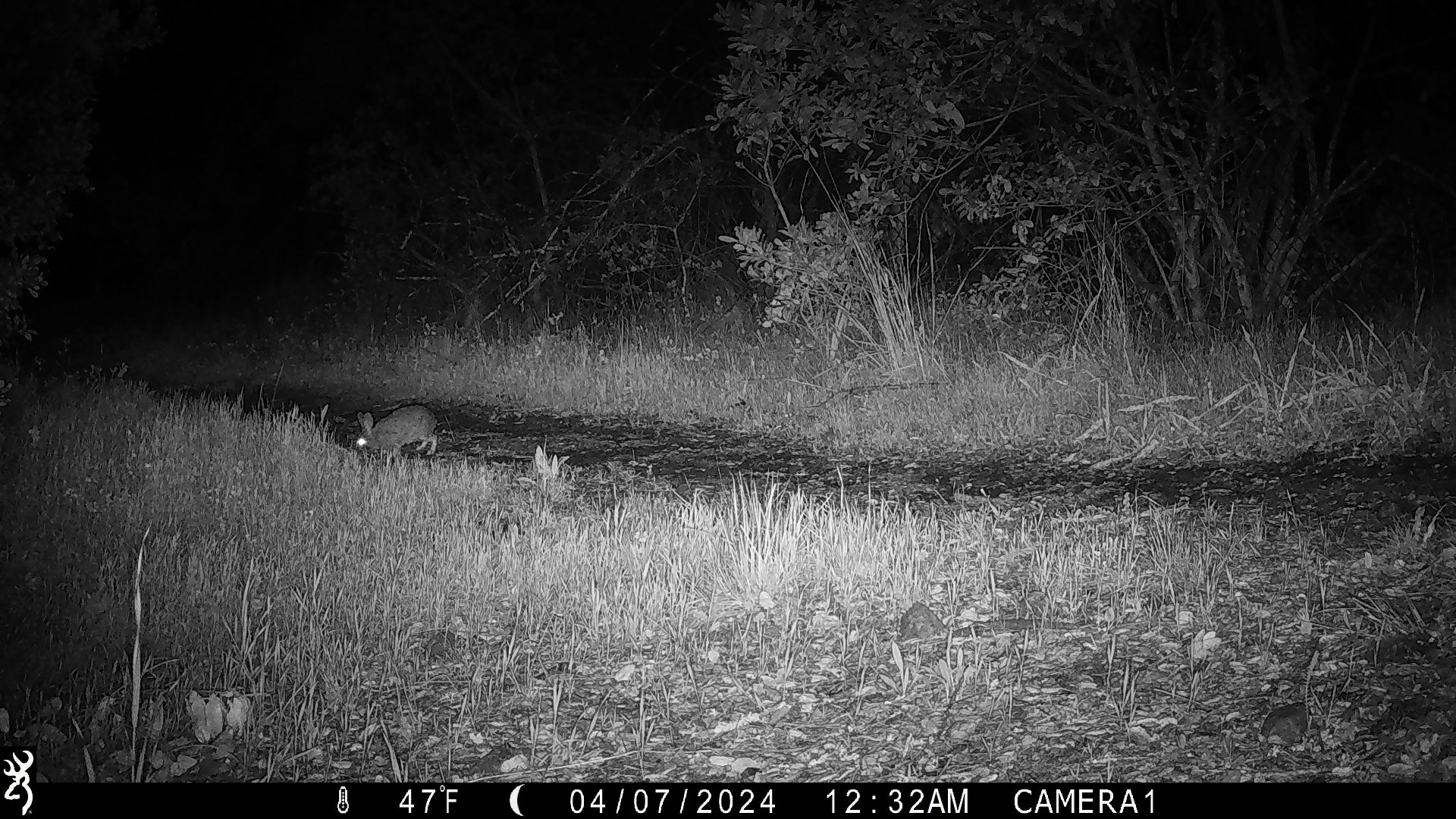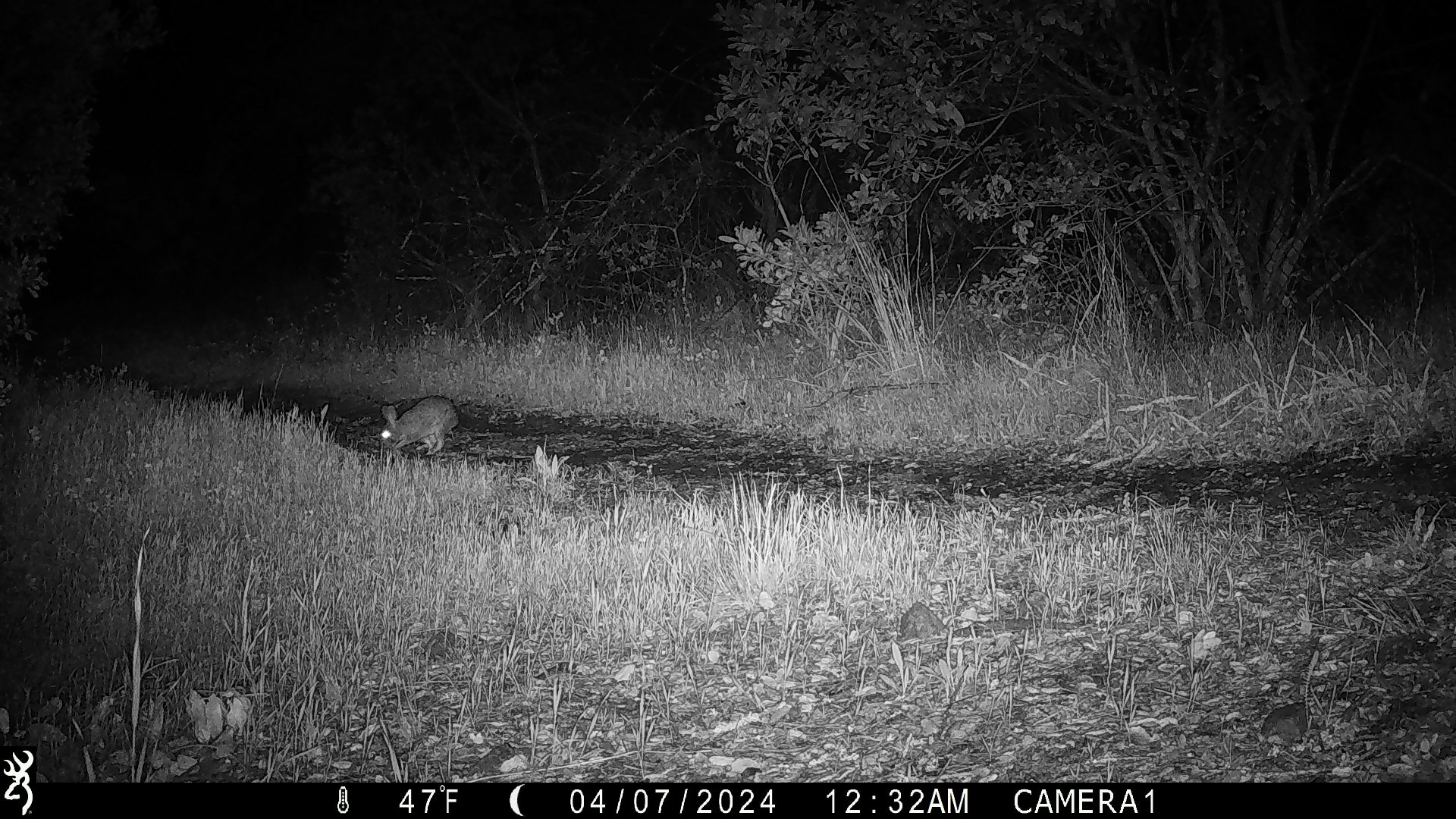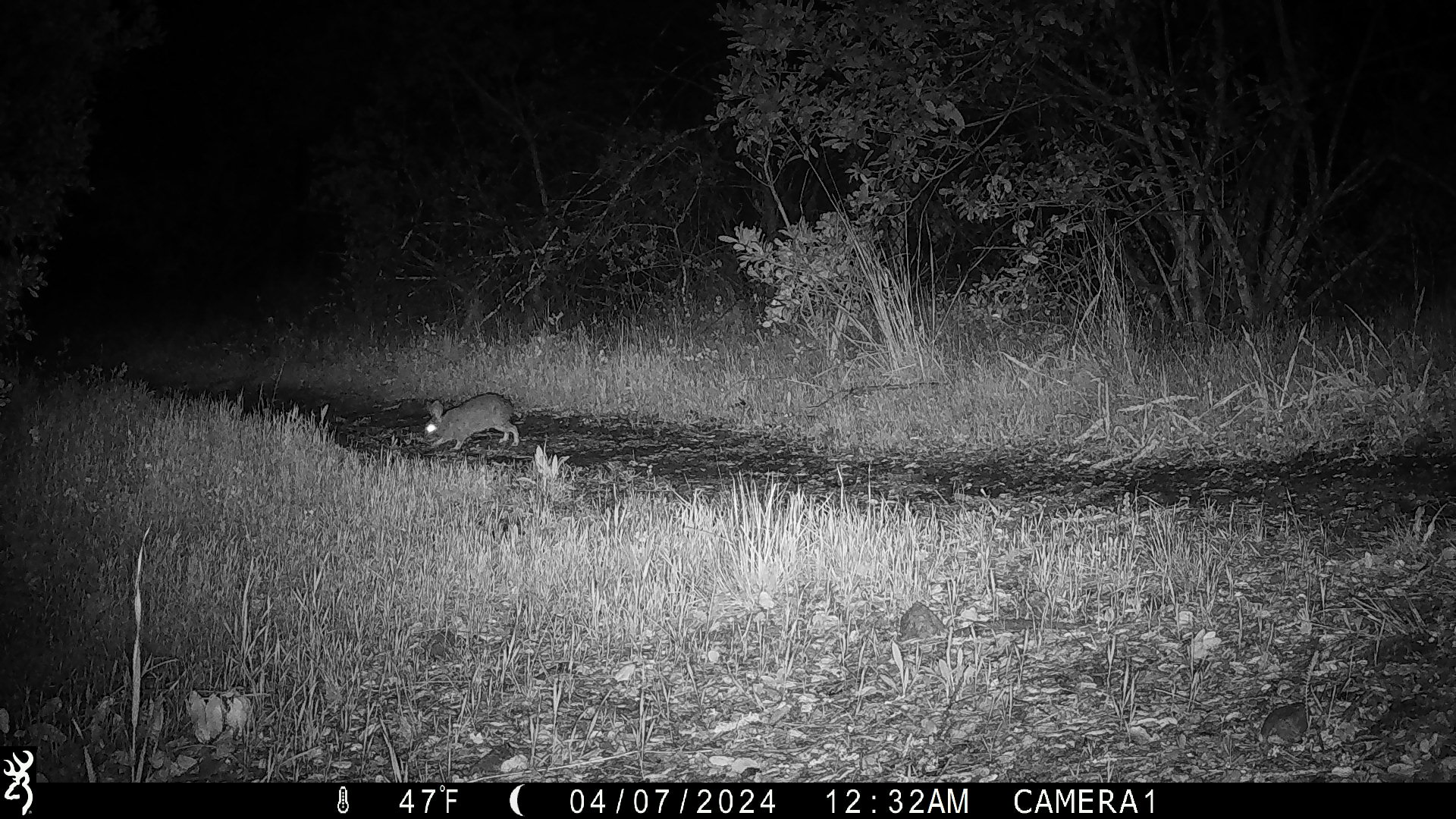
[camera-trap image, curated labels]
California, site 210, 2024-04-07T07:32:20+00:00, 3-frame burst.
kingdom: Animalia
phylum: Chordata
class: Mammalia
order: Lagomorpha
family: Leporidae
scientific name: Leporidae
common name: rabbit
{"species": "rabbit (Leporidae)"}